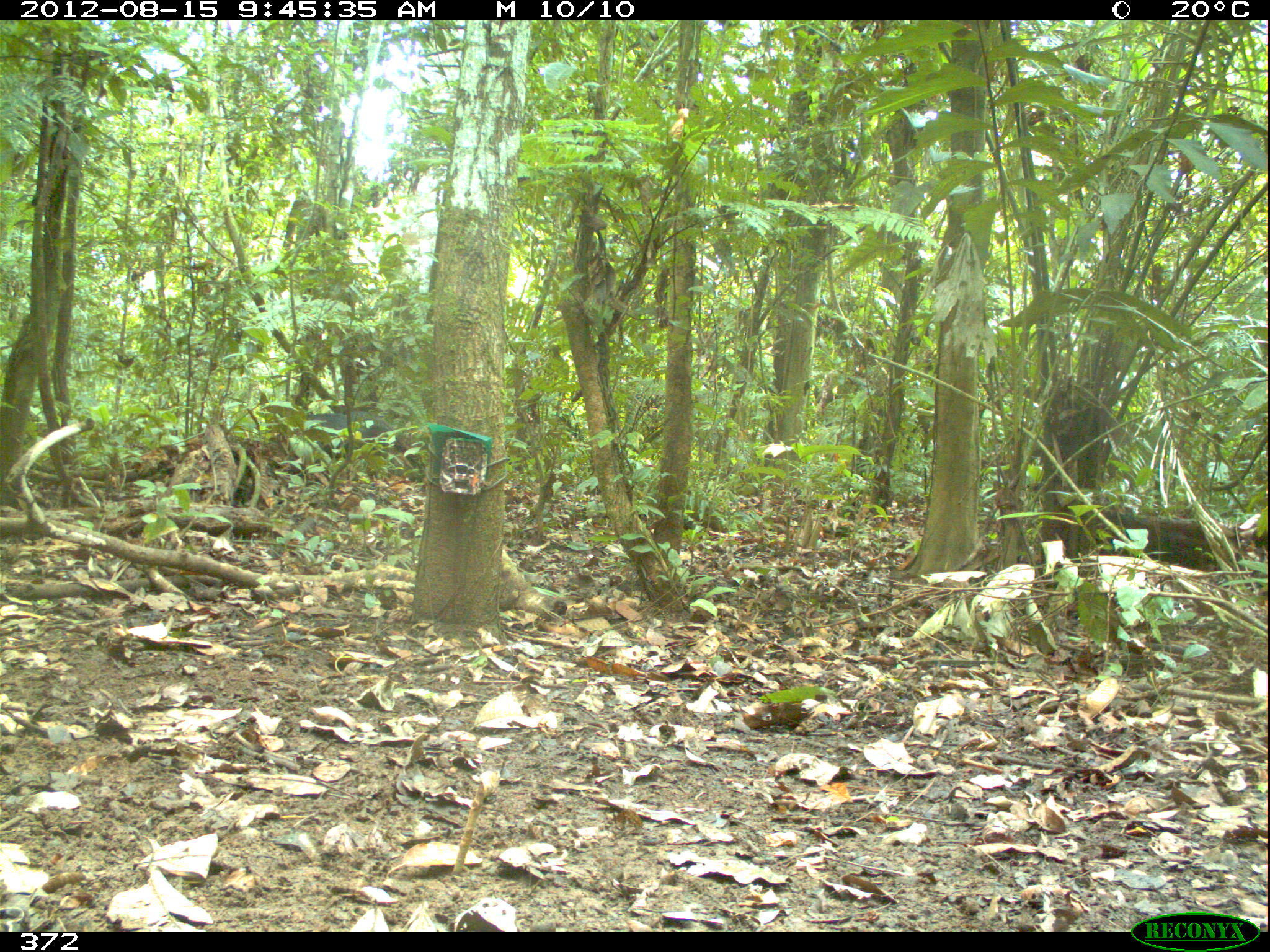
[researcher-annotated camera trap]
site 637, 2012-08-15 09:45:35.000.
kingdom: Animalia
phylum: Chordata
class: Mammalia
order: Artiodactyla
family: Tayassuidae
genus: Tayassu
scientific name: Tayassu pecari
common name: white-lipped peccary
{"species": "Tayassu pecari (white-lipped peccary)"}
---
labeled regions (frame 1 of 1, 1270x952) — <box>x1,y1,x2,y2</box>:
tayassu pecari: <box>297,410,426,478</box>